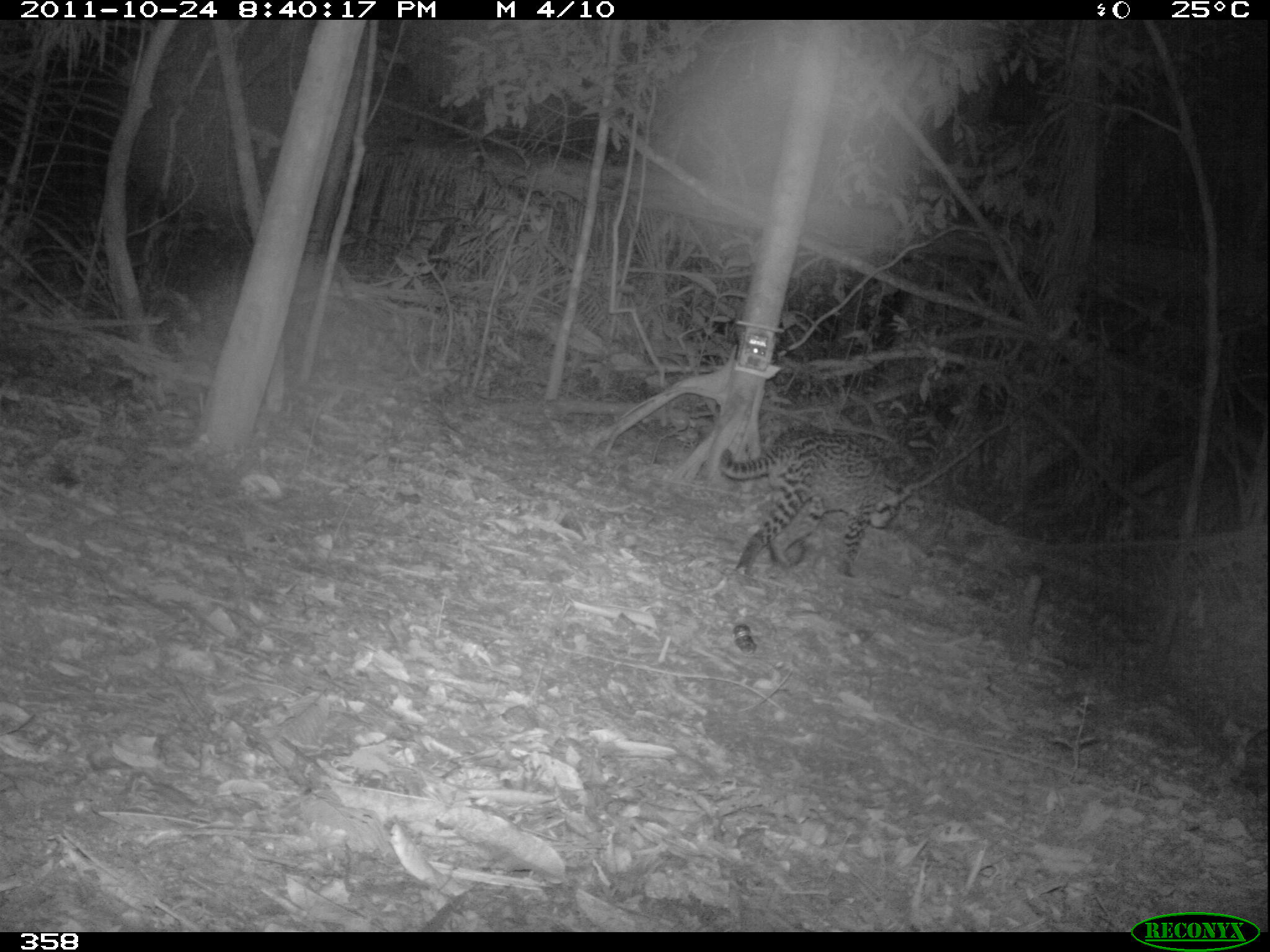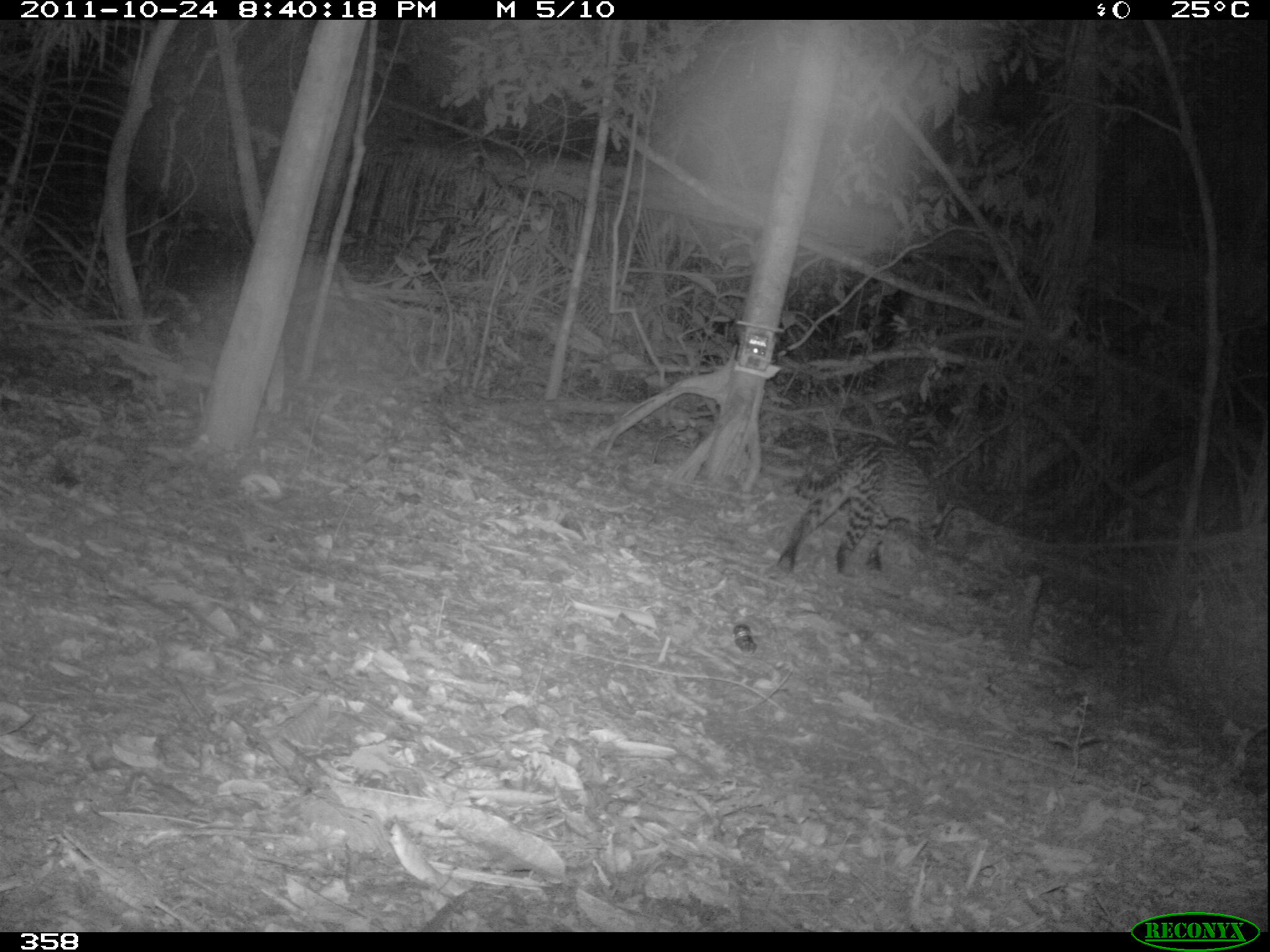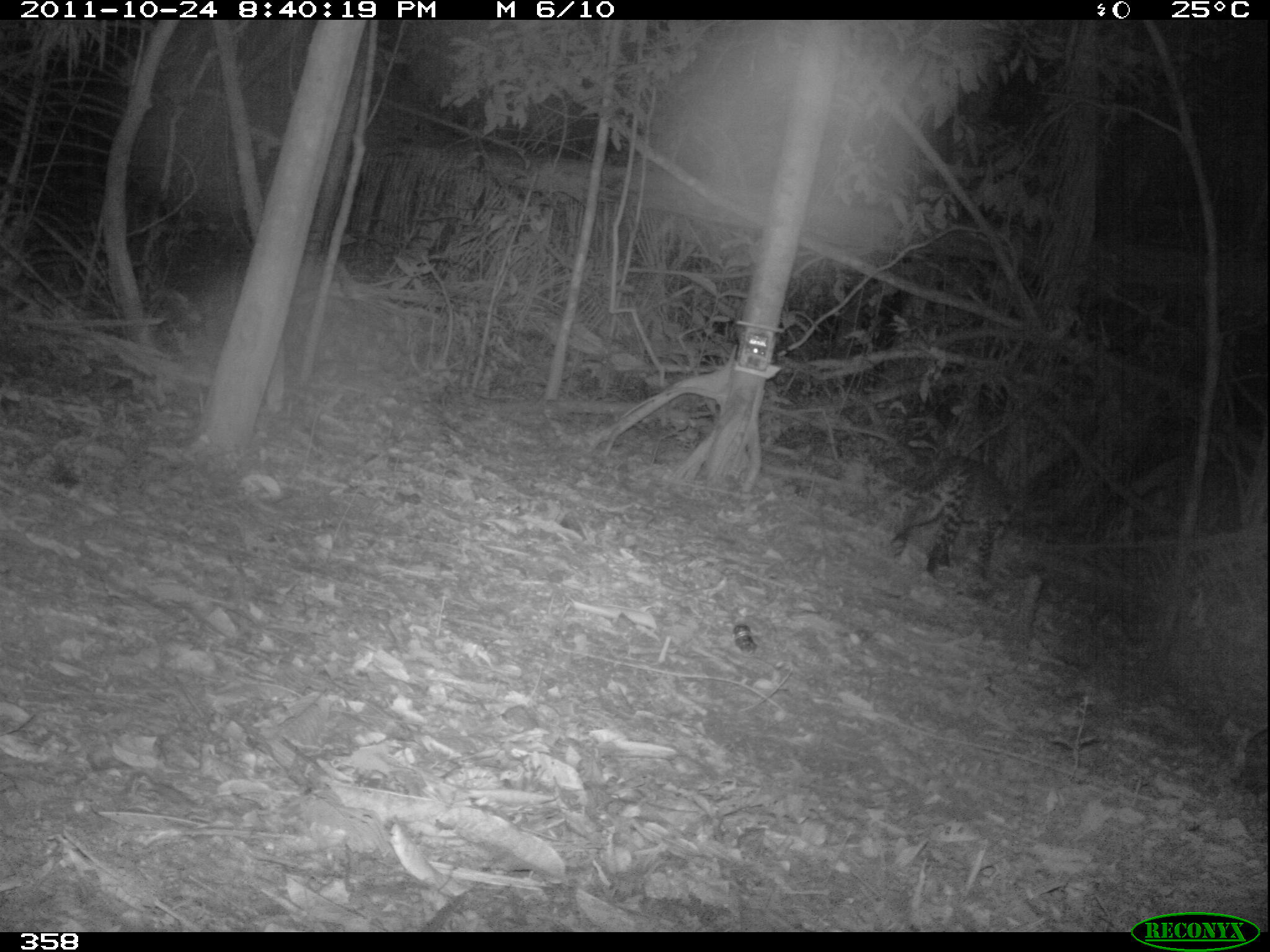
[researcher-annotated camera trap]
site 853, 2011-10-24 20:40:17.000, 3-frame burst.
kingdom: Animalia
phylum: Chordata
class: Mammalia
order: Carnivora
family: Felidae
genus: Leopardus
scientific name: Leopardus pardalis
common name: ocelot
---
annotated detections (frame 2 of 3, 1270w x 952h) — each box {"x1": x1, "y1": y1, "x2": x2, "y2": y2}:
leopardus pardalis: {"x1": 775, "y1": 438, "x2": 955, "y2": 574}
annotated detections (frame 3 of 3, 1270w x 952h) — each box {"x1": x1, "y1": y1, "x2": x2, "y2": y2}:
leopardus pardalis: {"x1": 888, "y1": 454, "x2": 1017, "y2": 582}